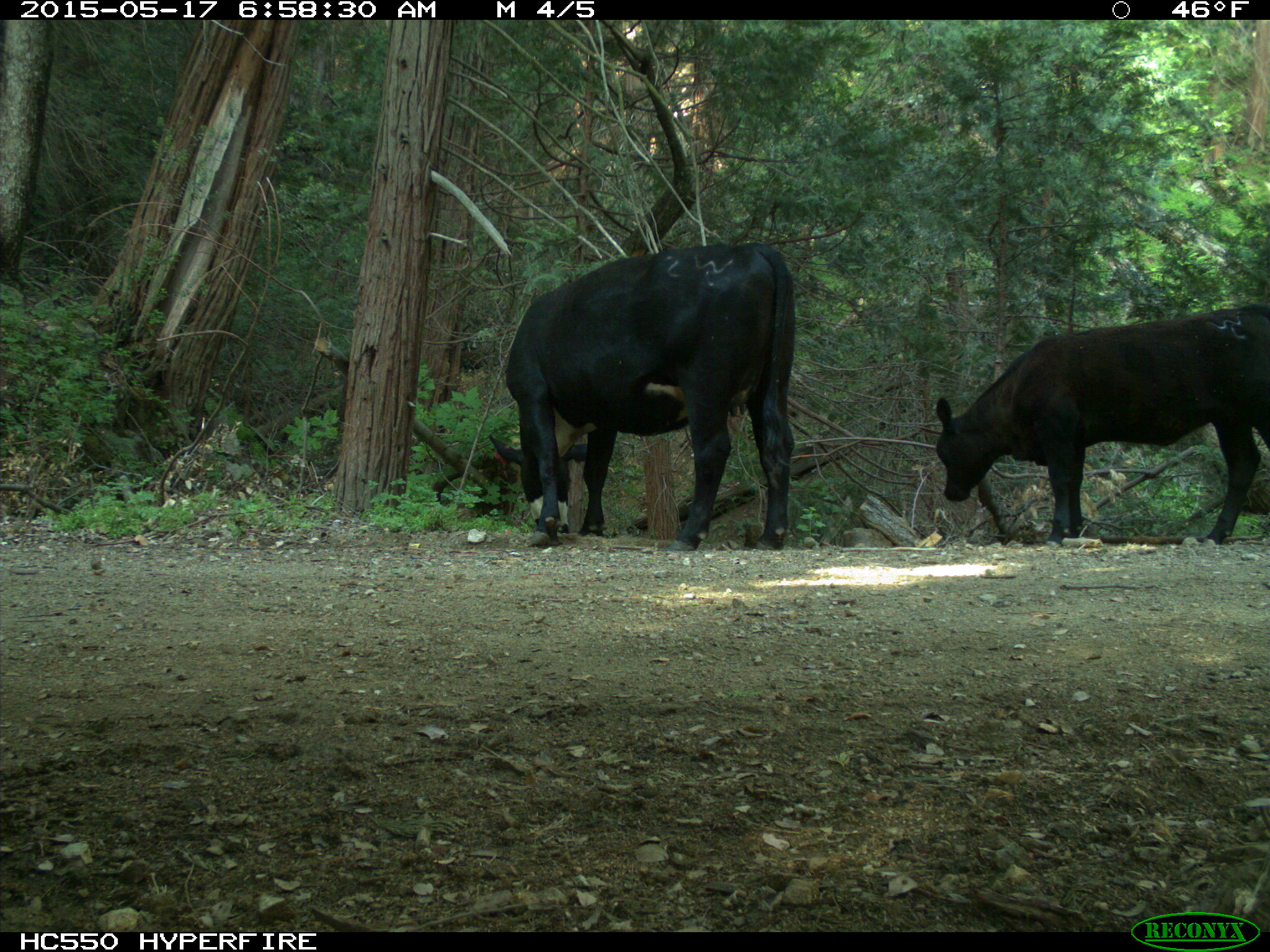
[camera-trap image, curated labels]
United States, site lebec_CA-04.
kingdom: Animalia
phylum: Chordata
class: Mammalia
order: Artiodactyla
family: Bovidae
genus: Bos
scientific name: Bos taurus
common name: domestic cow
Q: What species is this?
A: Bos taurus (domestic cow).